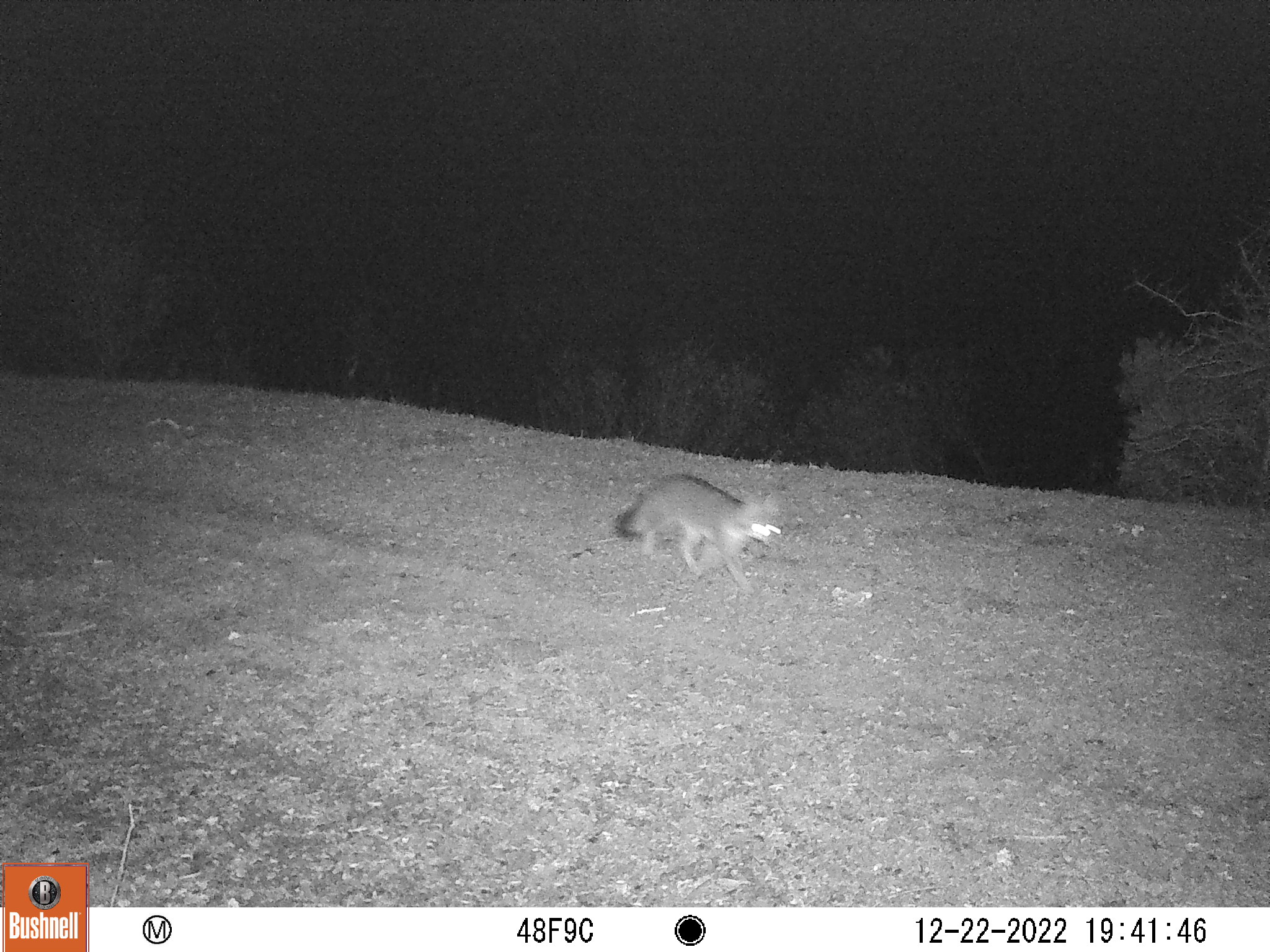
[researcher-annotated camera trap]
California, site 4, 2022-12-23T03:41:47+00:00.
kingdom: Animalia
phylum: Chordata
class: Mammalia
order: Carnivora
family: Canidae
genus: Urocyon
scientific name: Urocyon cinereoargenteus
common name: gray fox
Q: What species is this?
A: Gray fox (Urocyon cinereoargenteus).